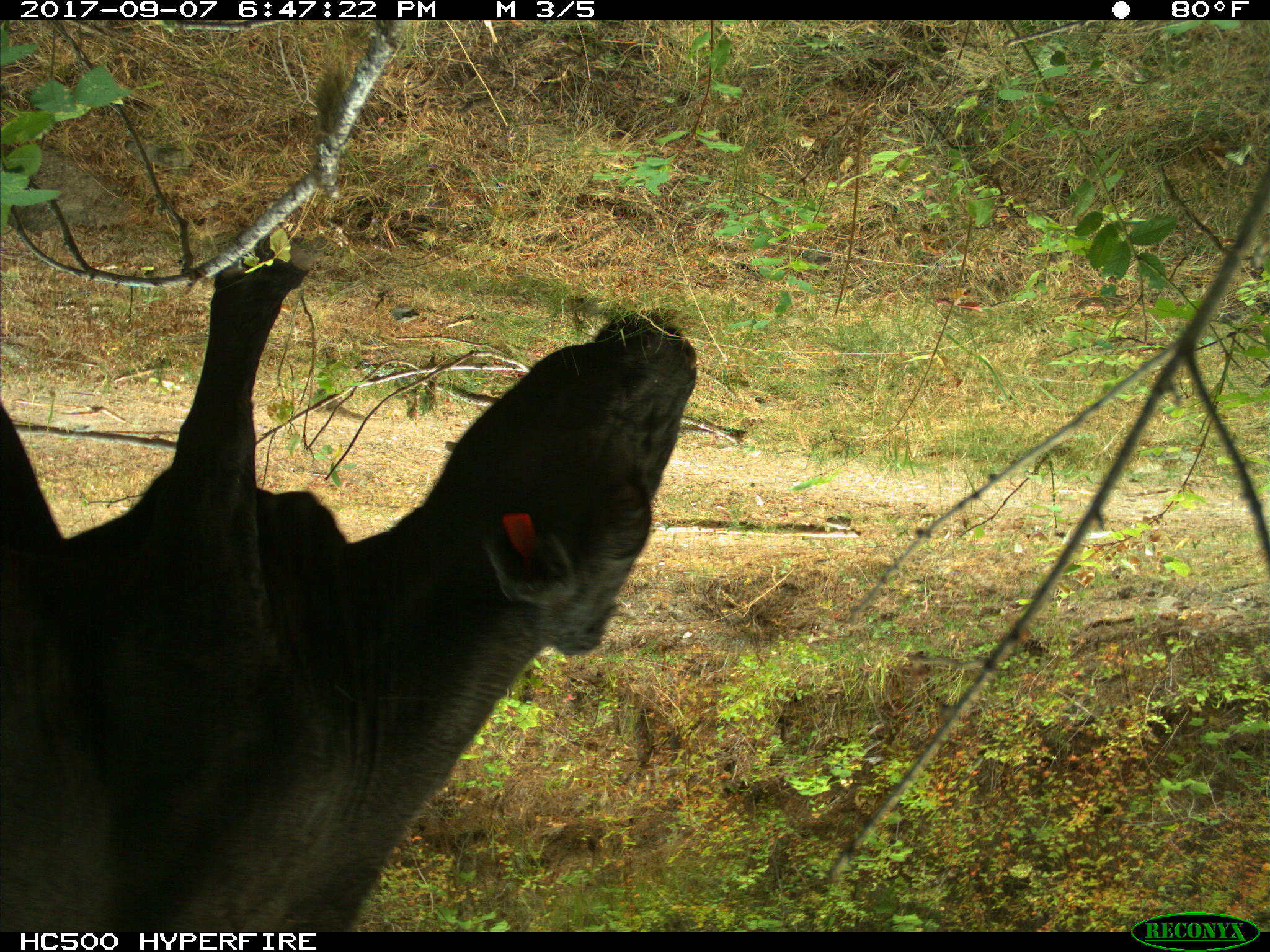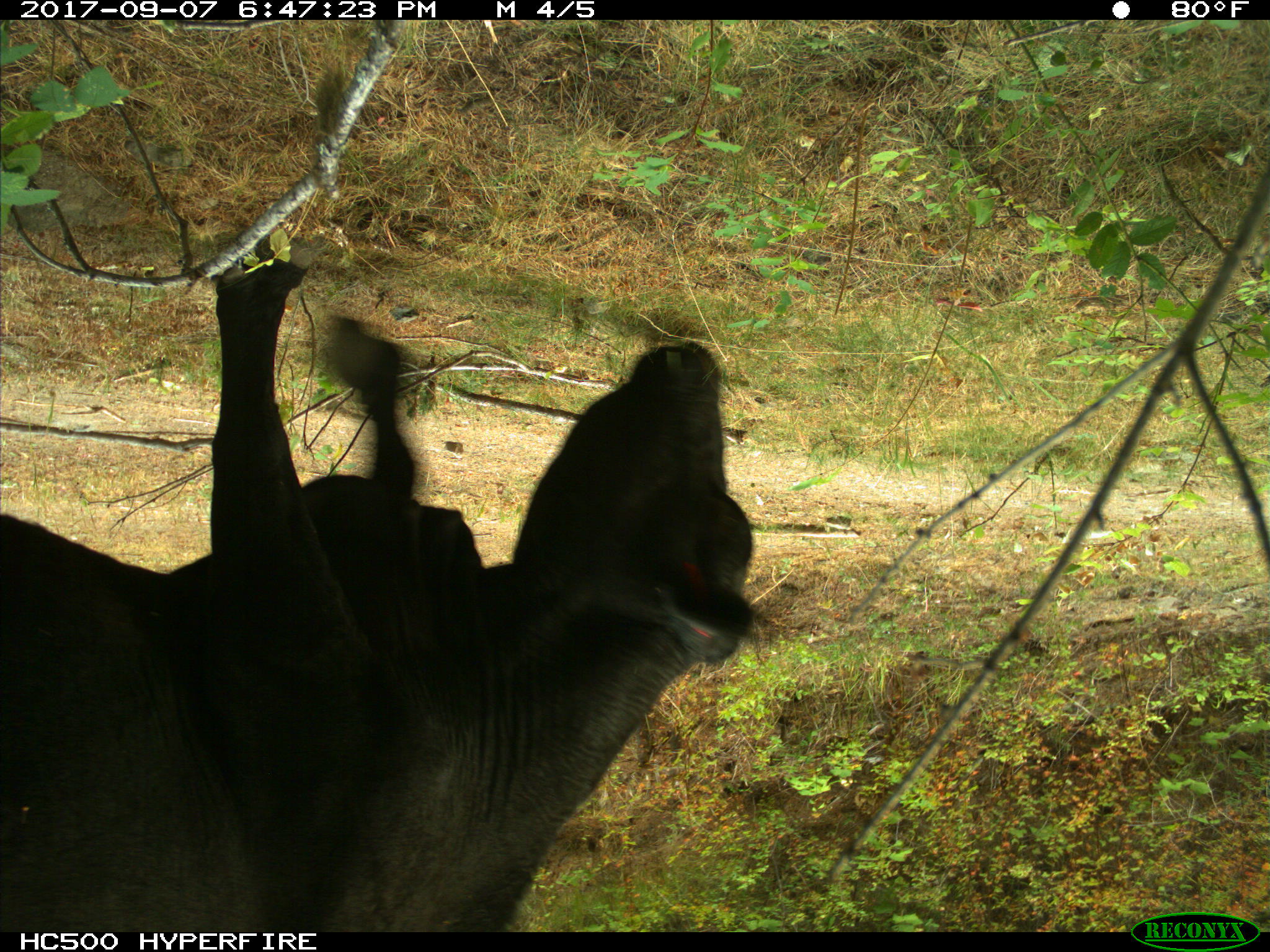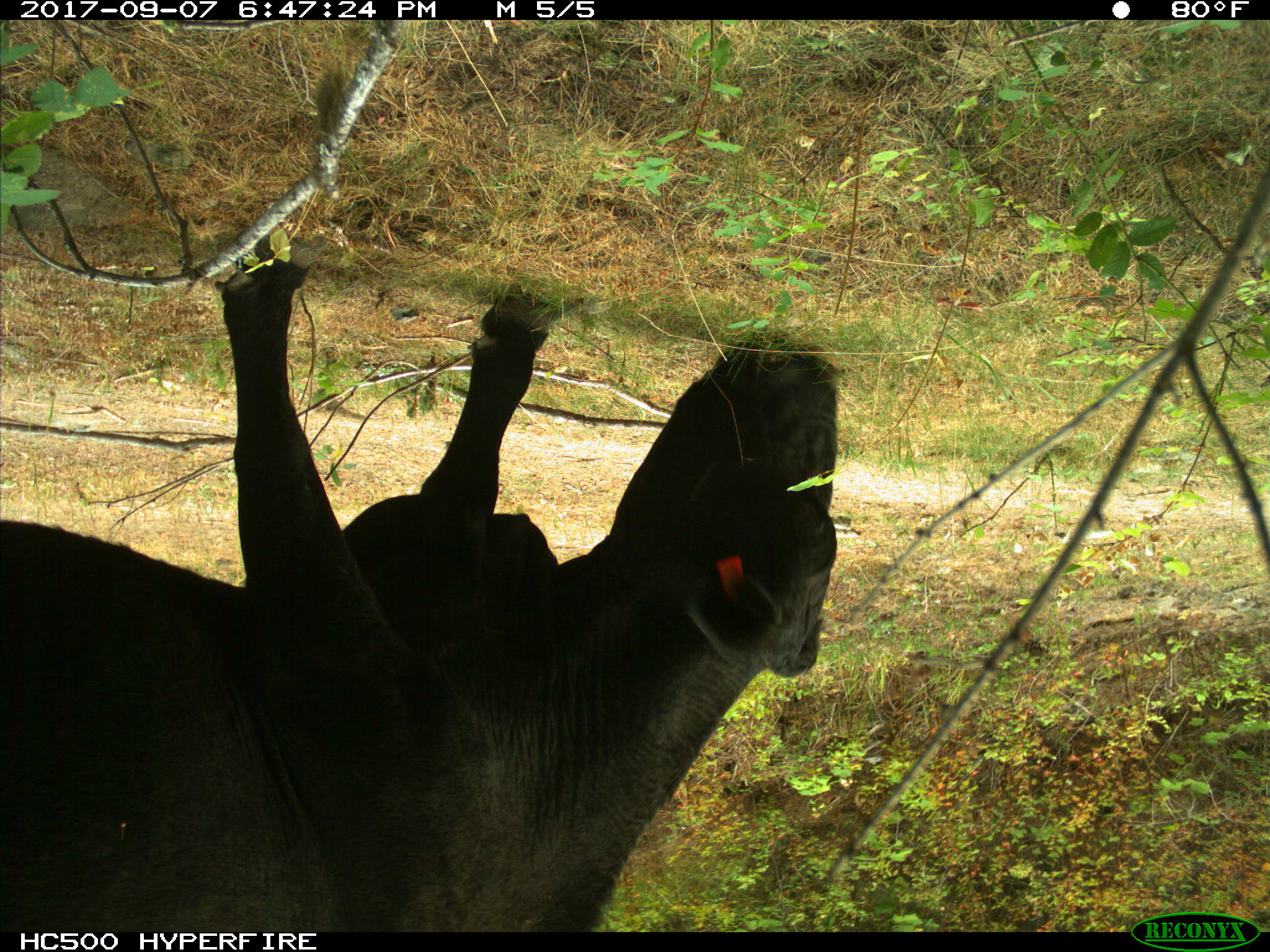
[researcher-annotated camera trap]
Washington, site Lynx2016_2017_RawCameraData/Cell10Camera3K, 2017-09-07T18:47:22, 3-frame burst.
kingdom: Animalia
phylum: Chordata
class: Mammalia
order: Artiodactyla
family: Bovidae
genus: Bos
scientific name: Bos taurus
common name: domestic cattle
Domestic cattle (Bos taurus). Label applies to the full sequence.